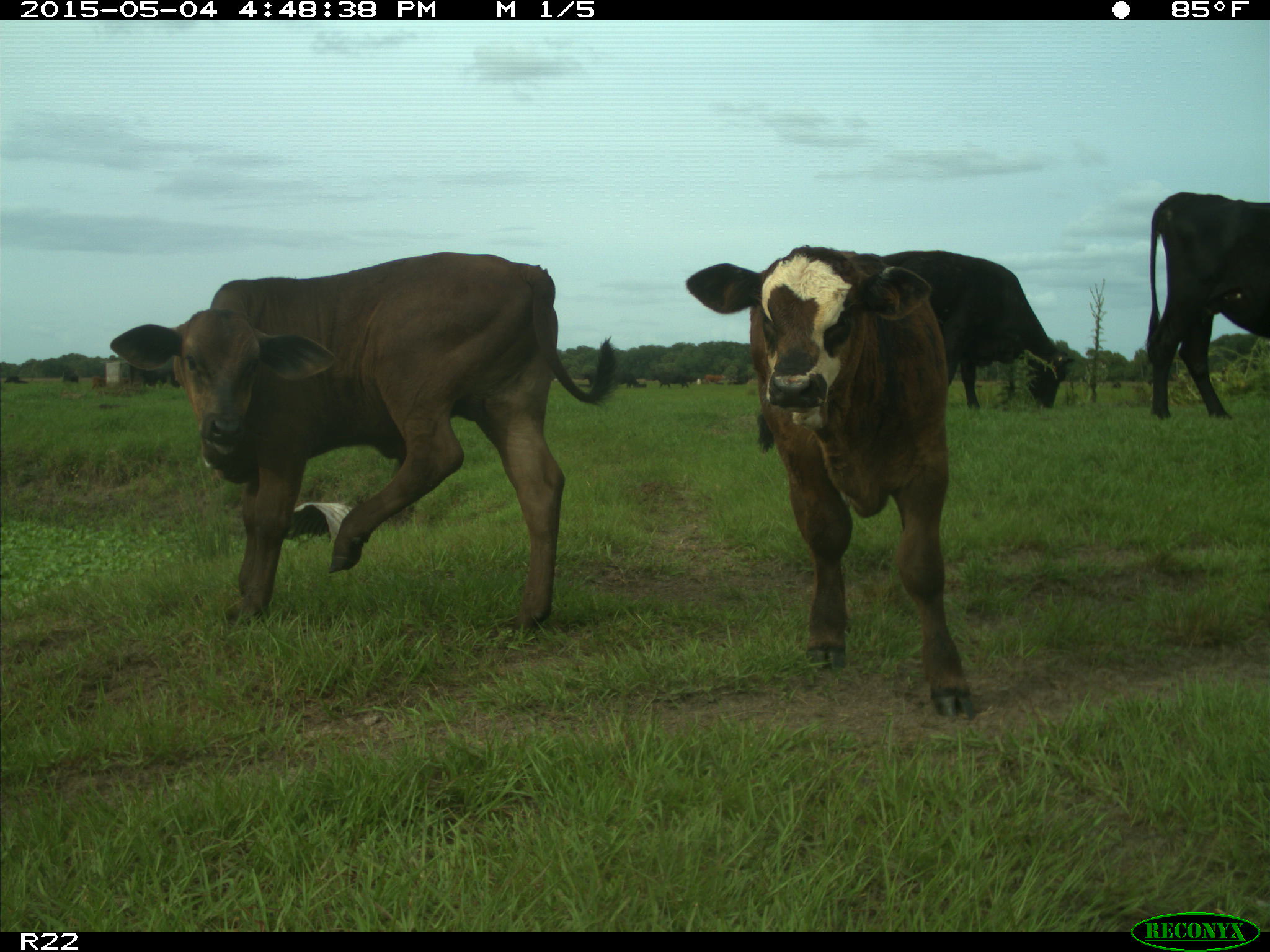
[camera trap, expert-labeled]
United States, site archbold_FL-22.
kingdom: Animalia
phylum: Chordata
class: Mammalia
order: Artiodactyla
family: Bovidae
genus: Bos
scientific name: Bos taurus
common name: domestic cow